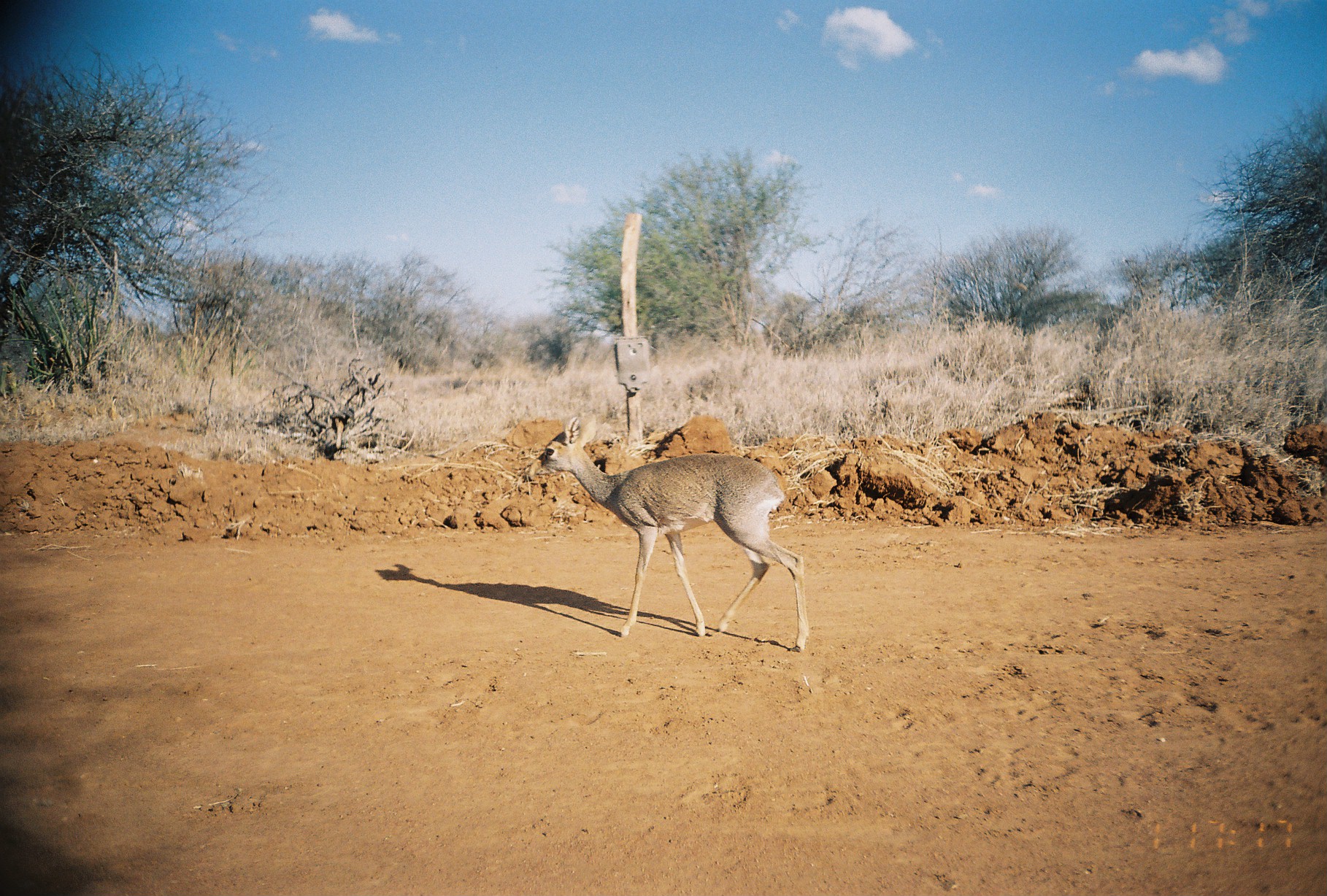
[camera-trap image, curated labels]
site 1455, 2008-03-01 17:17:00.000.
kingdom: Animalia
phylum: Chordata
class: Mammalia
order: Artiodactyla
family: Bovidae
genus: Madoqua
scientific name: Madoqua guentheri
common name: günther's dik-dik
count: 1